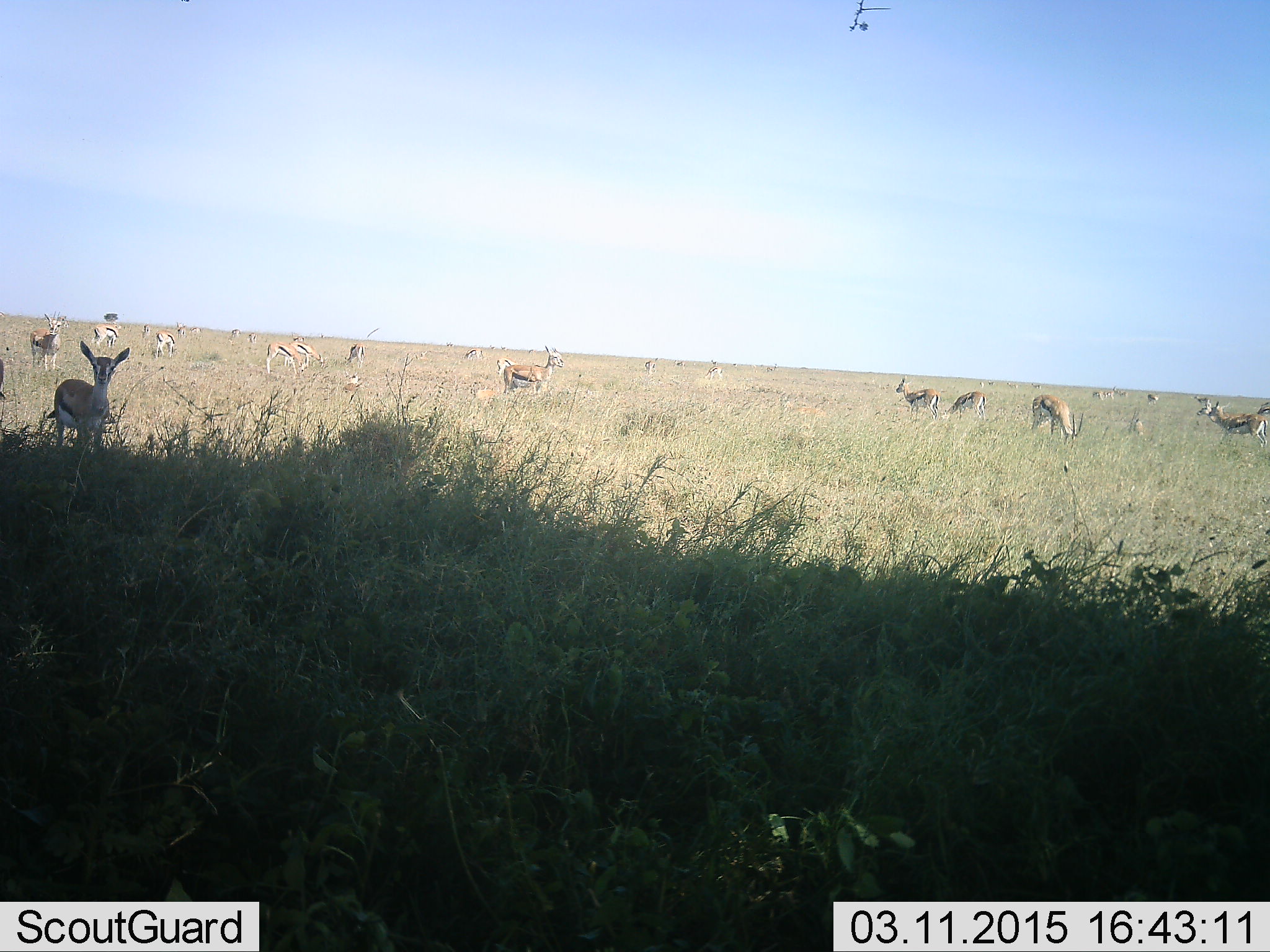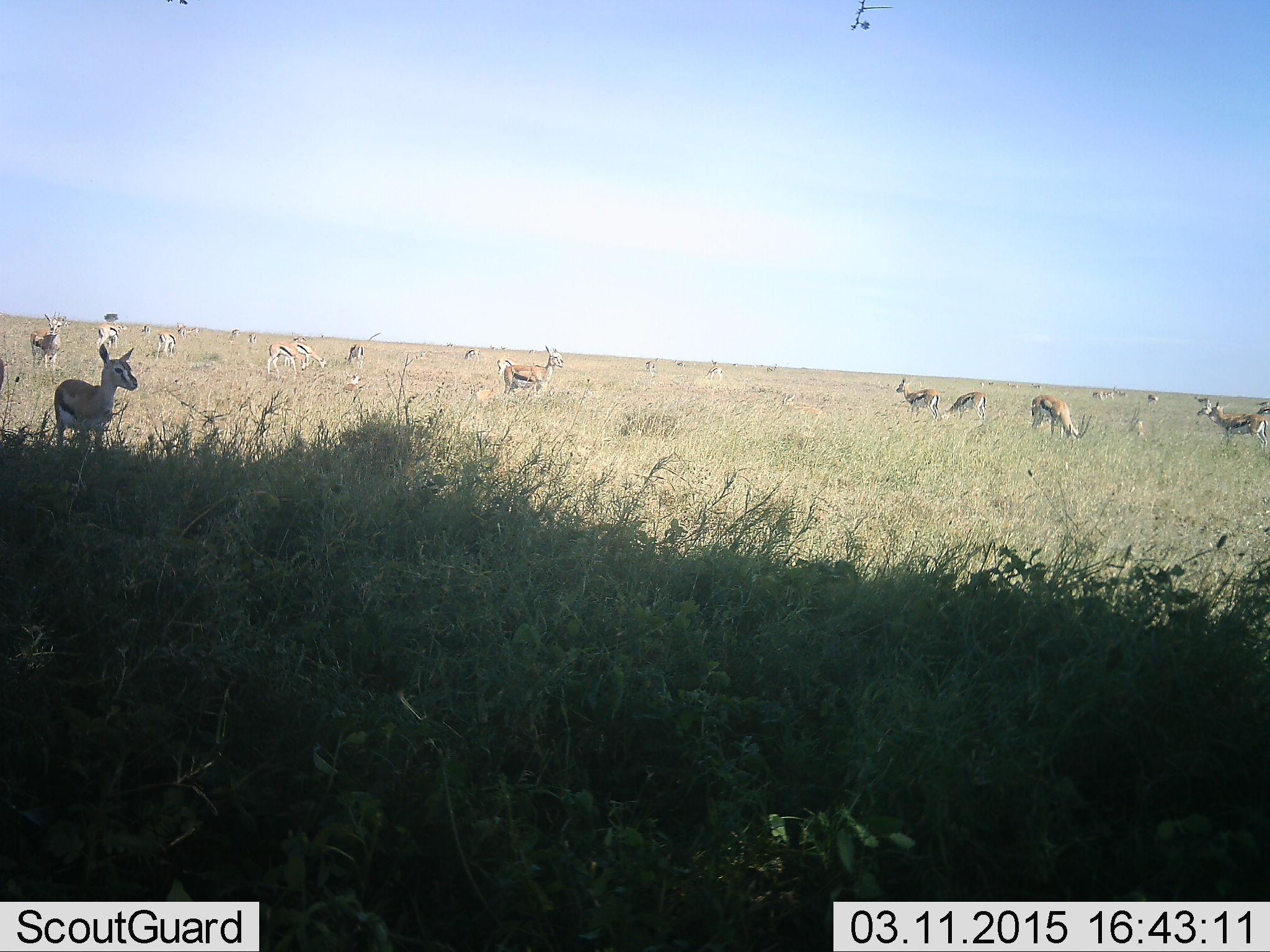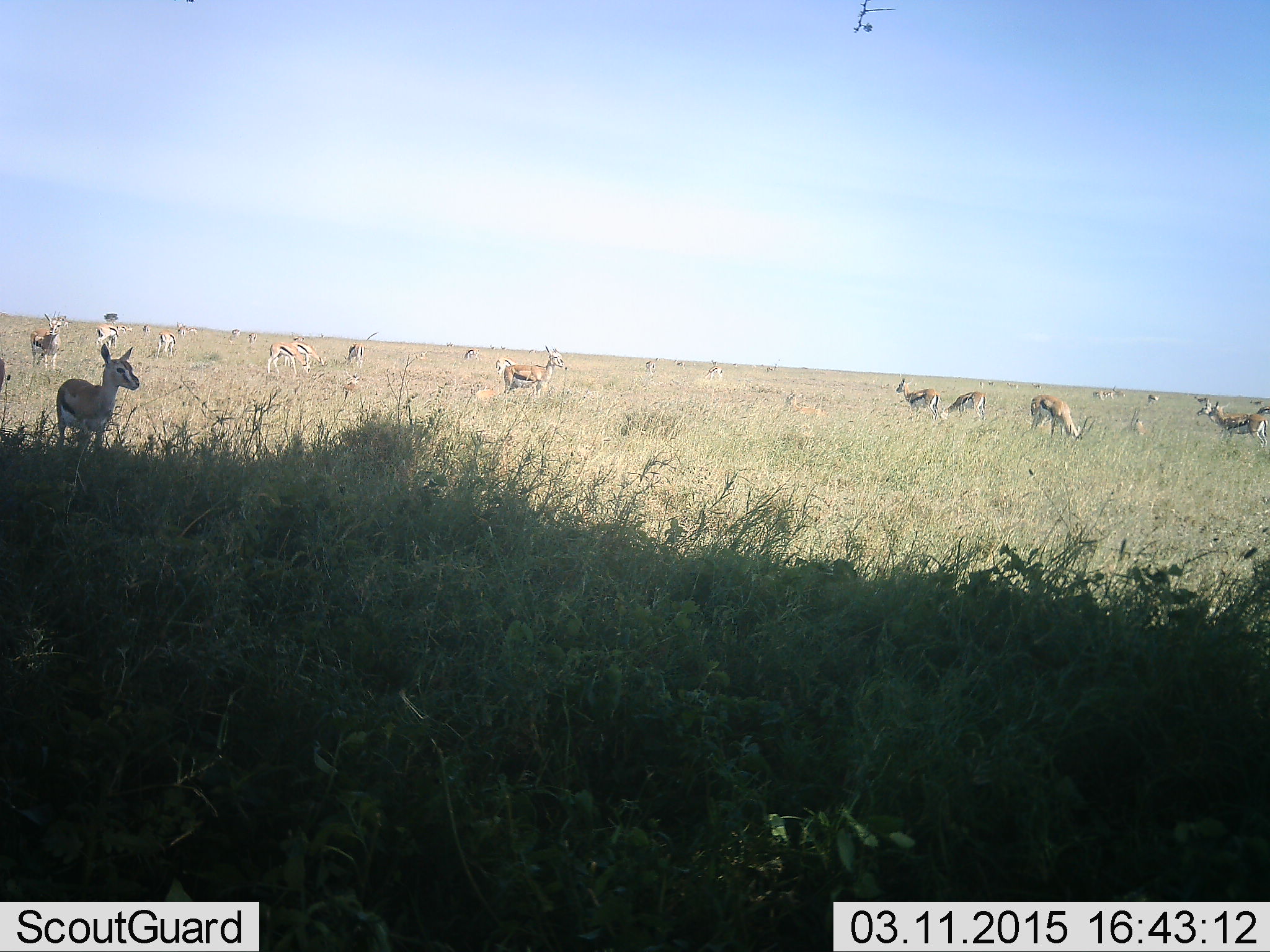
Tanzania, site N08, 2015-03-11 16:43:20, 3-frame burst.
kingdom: Animalia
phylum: Chordata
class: Mammalia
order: Artiodactyla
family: Bovidae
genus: Eudorcas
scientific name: Eudorcas thomsonii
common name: thomson's gazelle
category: gazellethomsons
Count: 11-50.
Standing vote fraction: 90%.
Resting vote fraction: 20%.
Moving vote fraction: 10%.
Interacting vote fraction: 0%.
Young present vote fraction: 0%.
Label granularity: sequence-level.